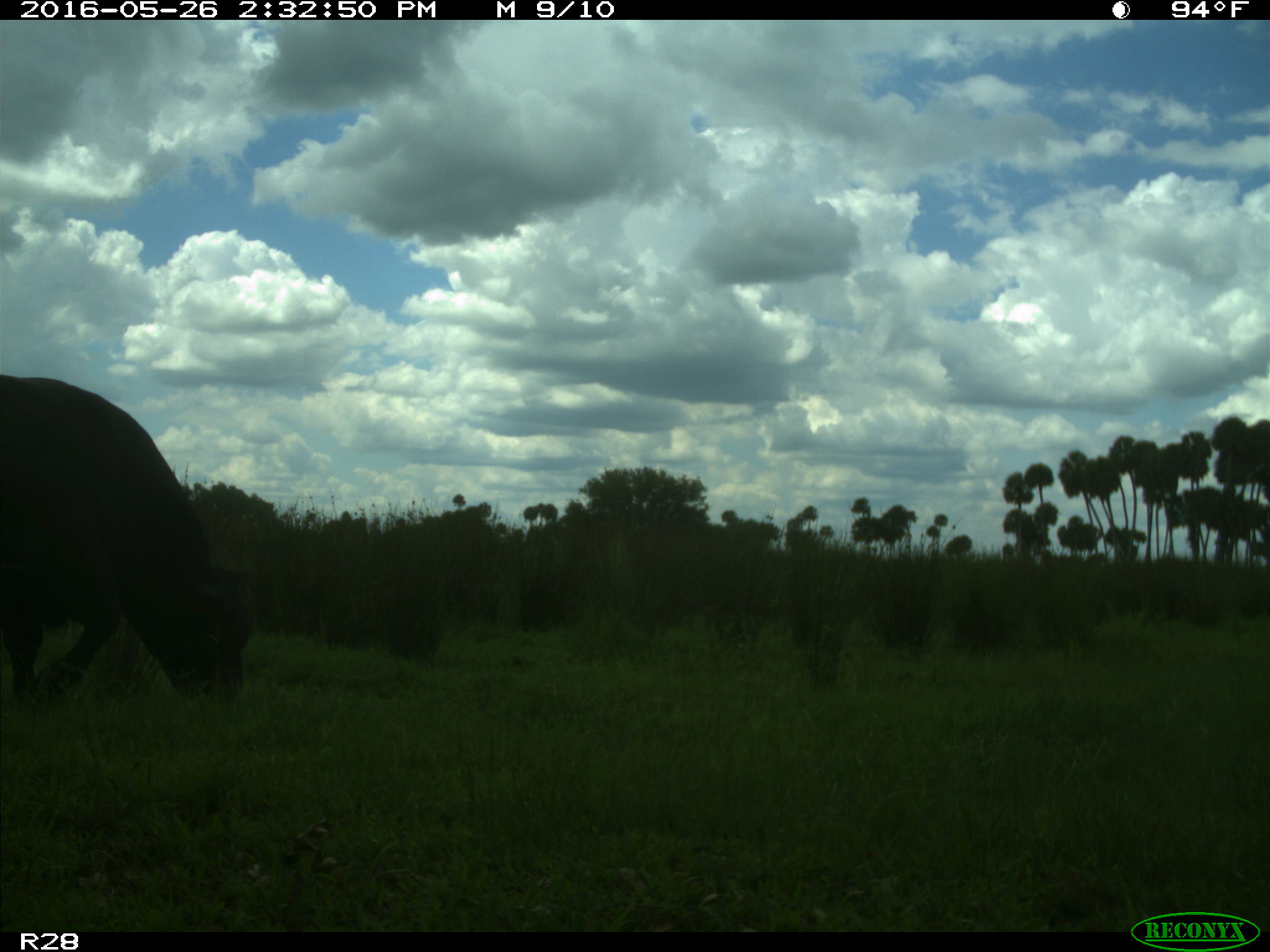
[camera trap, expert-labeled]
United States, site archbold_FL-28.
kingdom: Animalia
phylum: Chordata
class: Mammalia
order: Artiodactyla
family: Bovidae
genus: Bos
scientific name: Bos taurus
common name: domestic cow